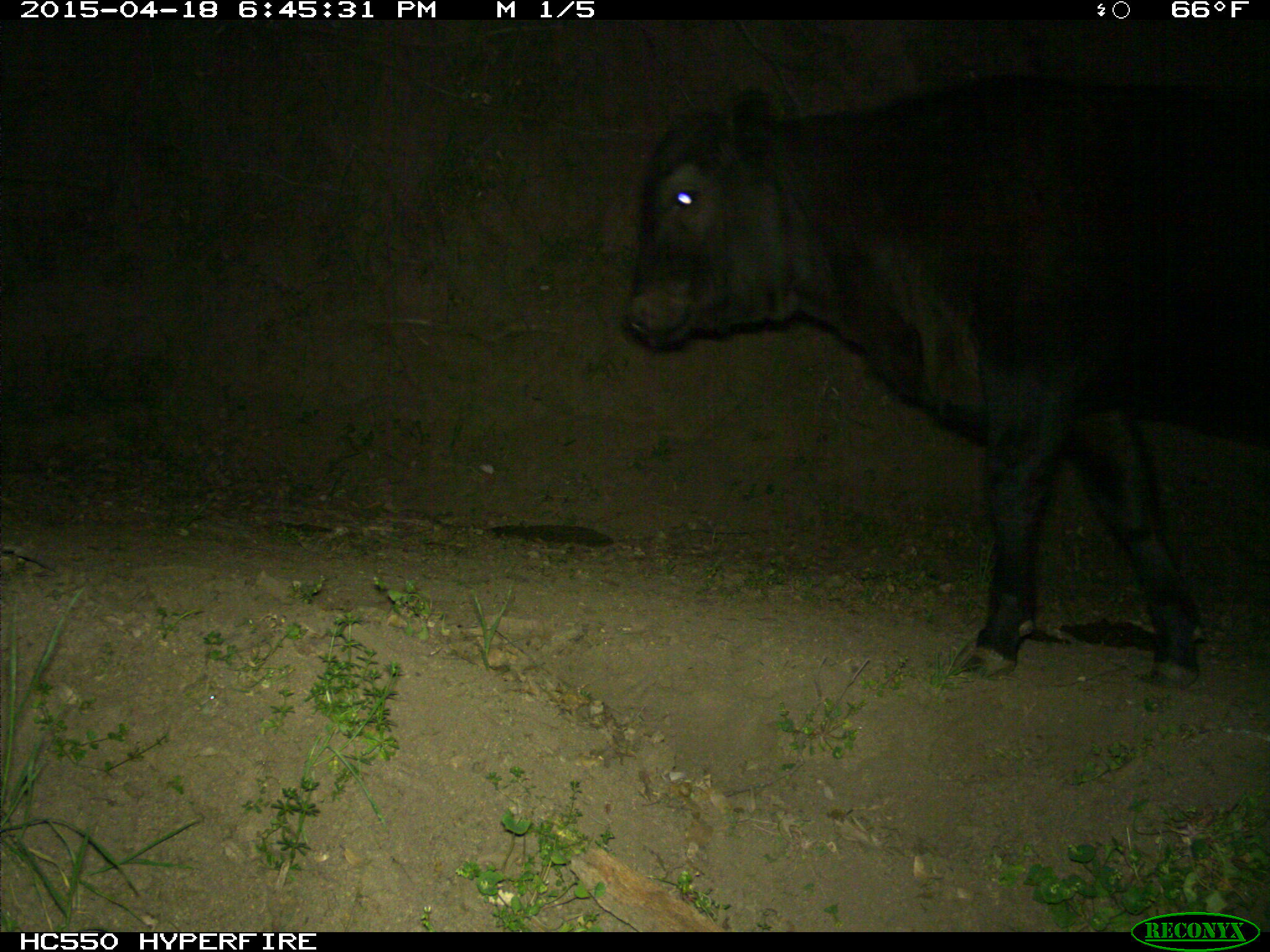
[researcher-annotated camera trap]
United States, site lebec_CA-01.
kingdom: Animalia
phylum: Chordata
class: Mammalia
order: Artiodactyla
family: Bovidae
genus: Bos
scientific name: Bos taurus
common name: domestic cow